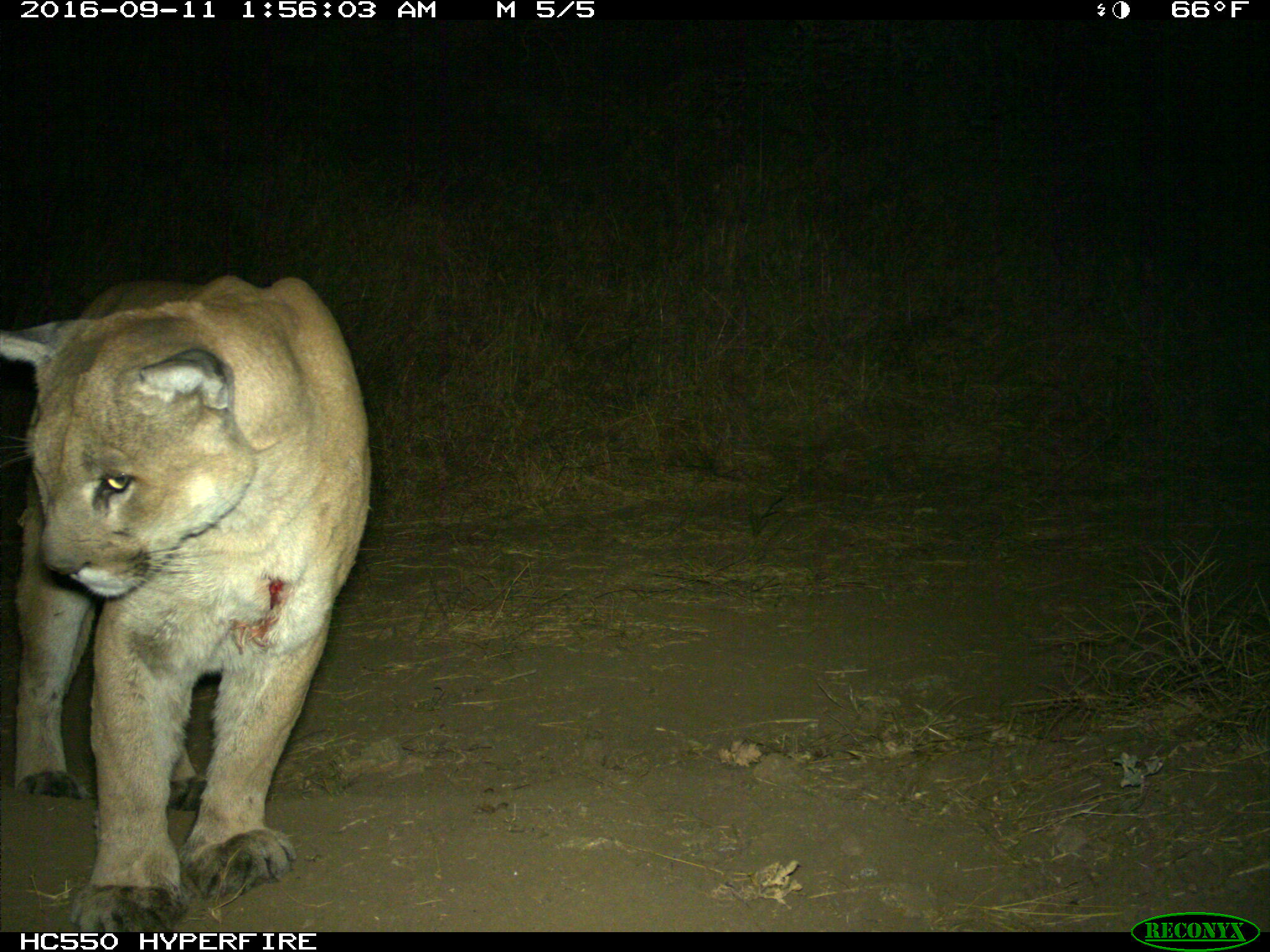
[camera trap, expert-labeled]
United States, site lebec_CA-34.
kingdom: Animalia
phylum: Chordata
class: Mammalia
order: Carnivora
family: Felidae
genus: Puma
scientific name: Puma concolor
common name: mountain lion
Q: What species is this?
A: Puma concolor (mountain lion).